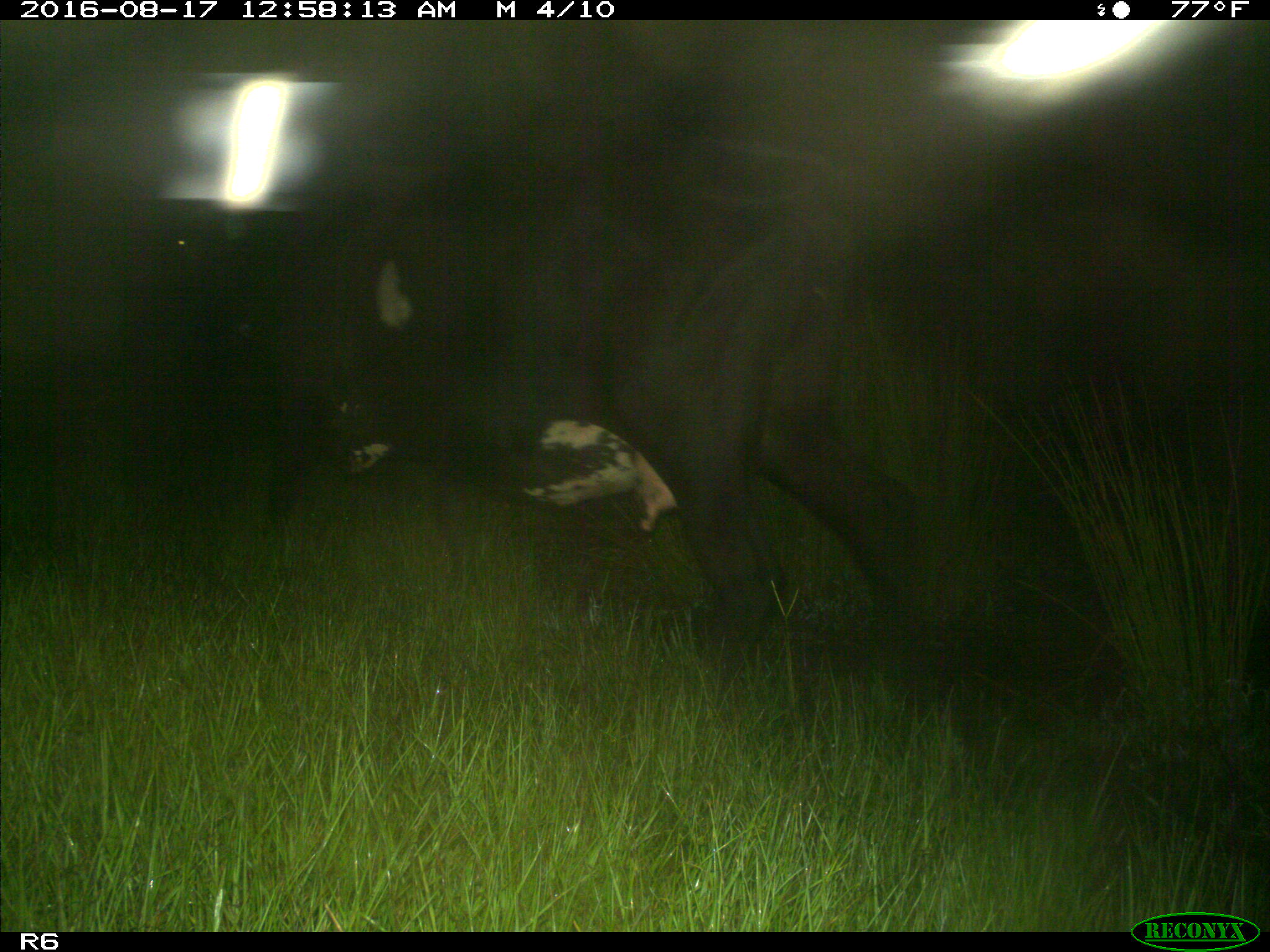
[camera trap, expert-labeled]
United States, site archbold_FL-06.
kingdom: Animalia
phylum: Chordata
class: Mammalia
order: Artiodactyla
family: Bovidae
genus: Bos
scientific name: Bos taurus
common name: domestic cow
Bos taurus (domestic cow).